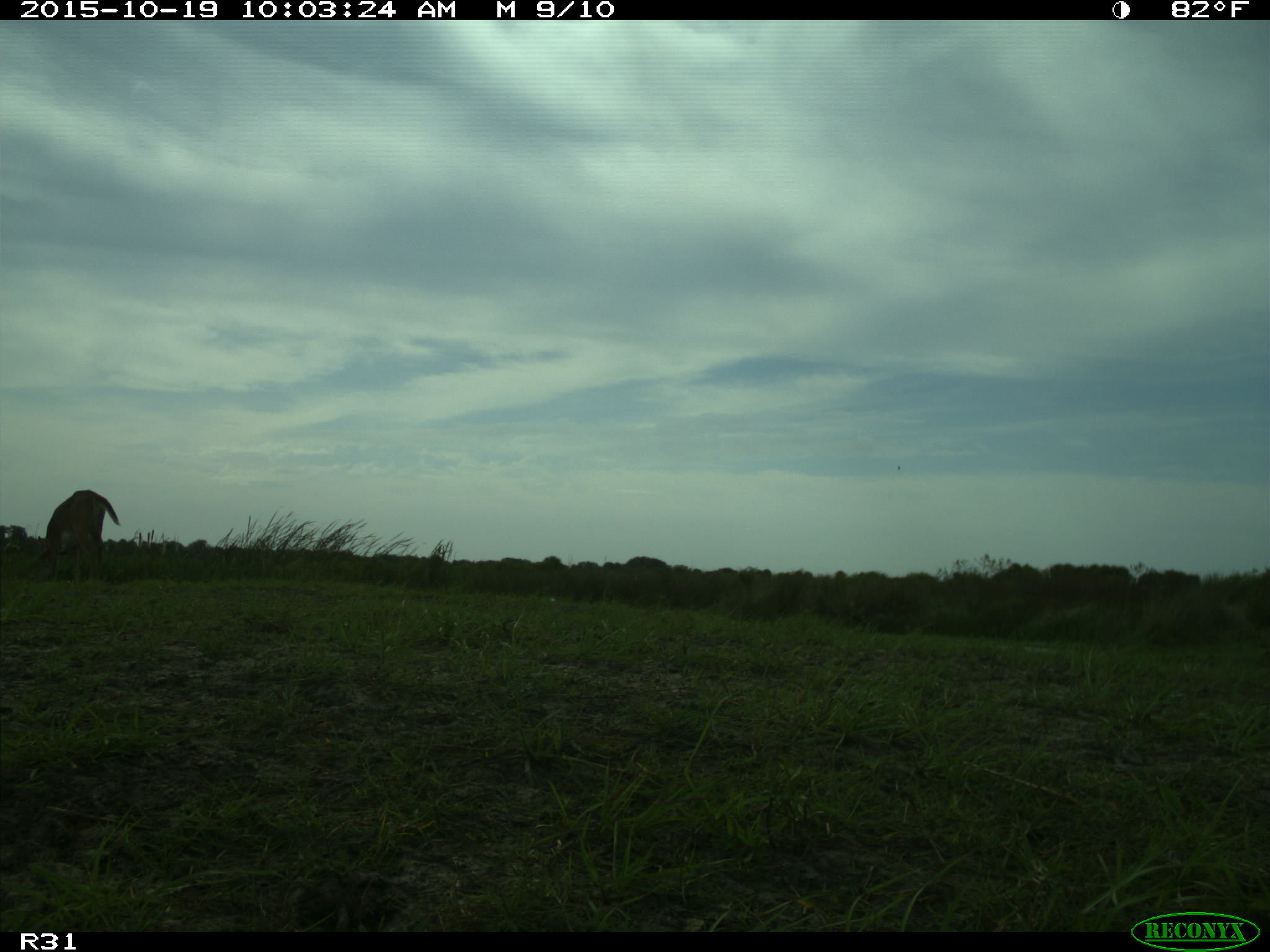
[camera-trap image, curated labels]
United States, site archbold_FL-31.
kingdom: Animalia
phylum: Chordata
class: Mammalia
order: Artiodactyla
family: Cervidae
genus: Odocoileus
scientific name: Odocoileus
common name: deer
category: unidentified deer